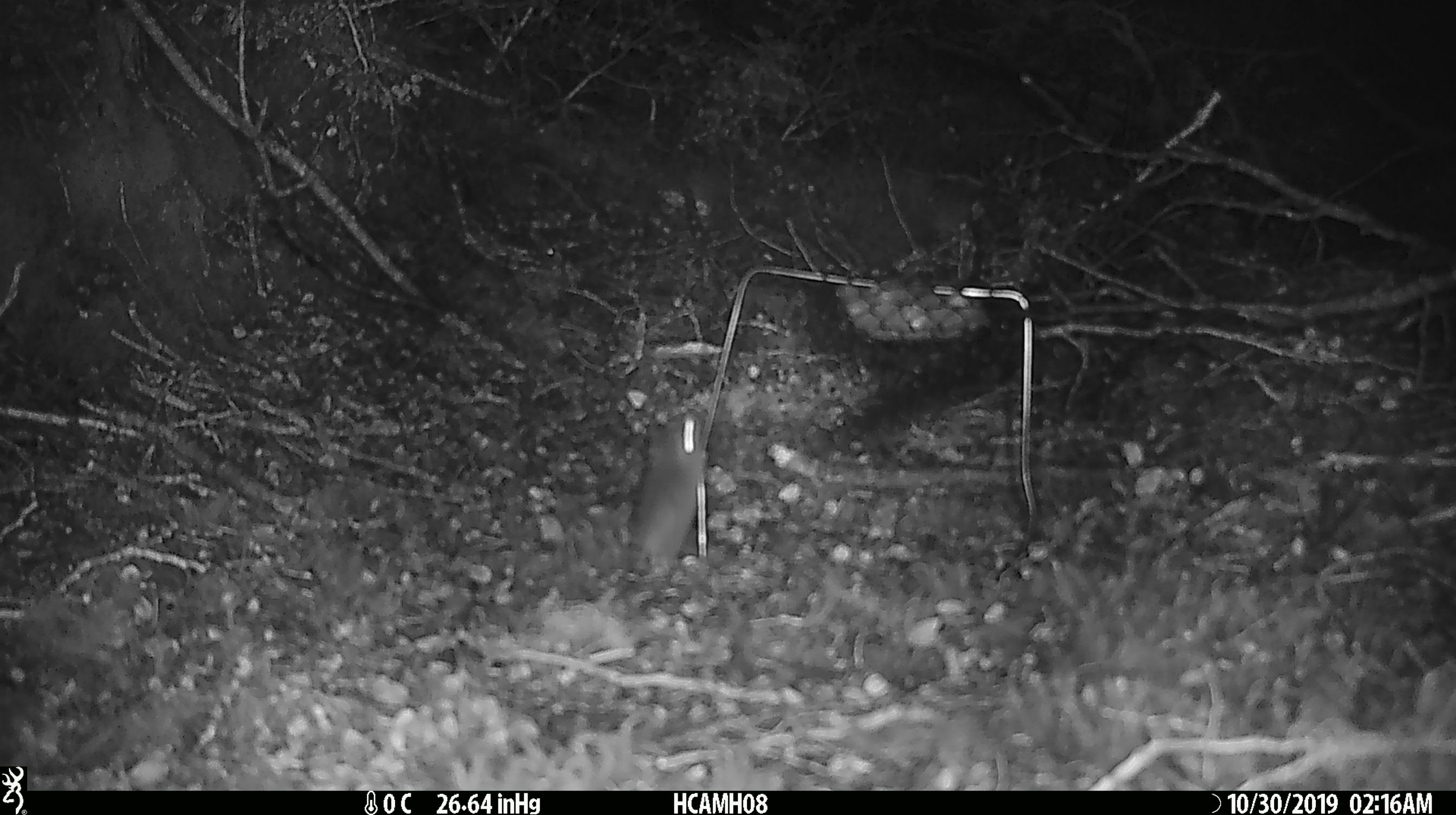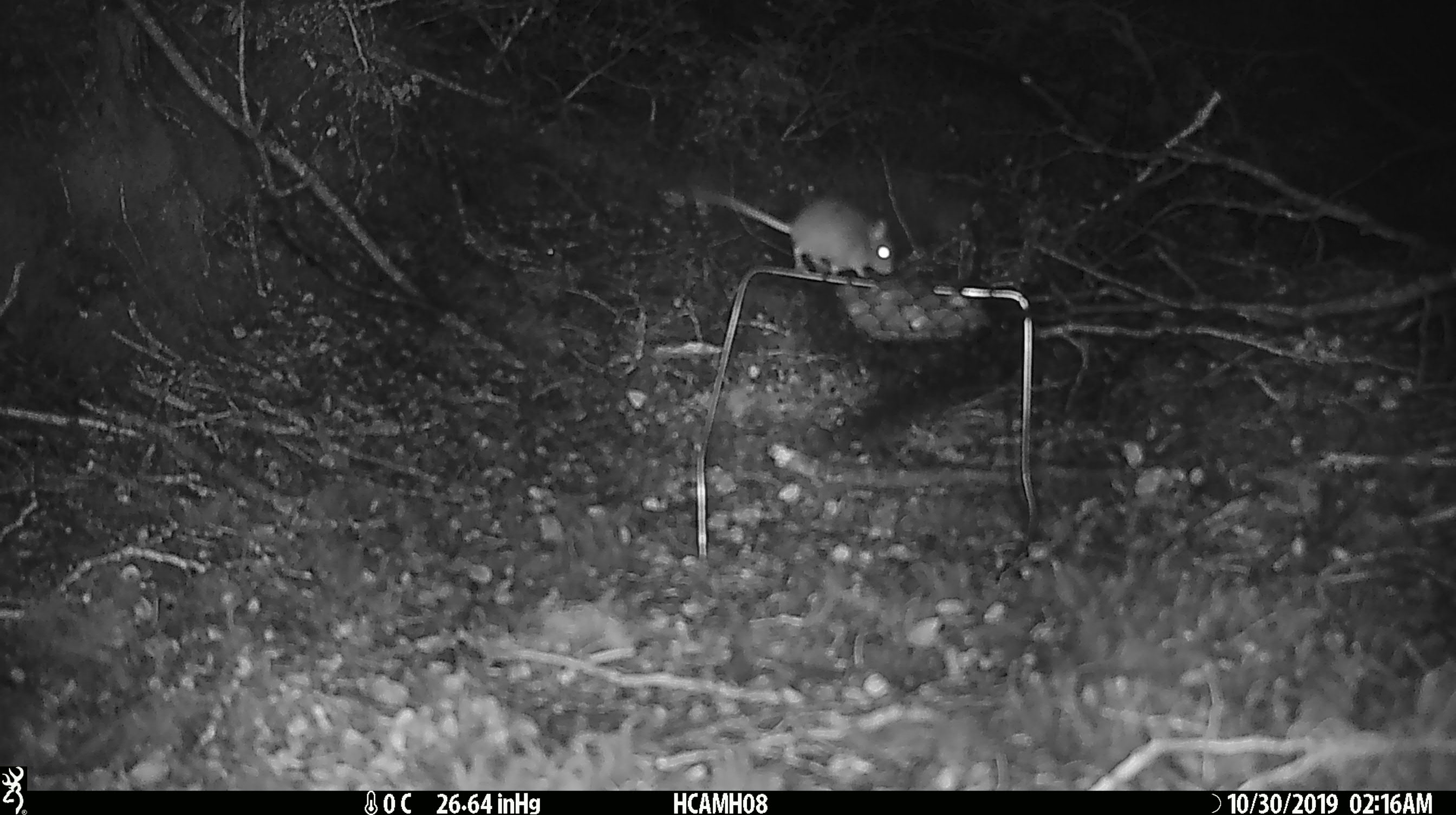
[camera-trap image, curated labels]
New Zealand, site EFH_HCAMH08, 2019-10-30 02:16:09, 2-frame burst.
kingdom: Animalia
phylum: Chordata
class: Mammalia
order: Rodentia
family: Muridae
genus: Mus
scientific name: Mus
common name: mouse